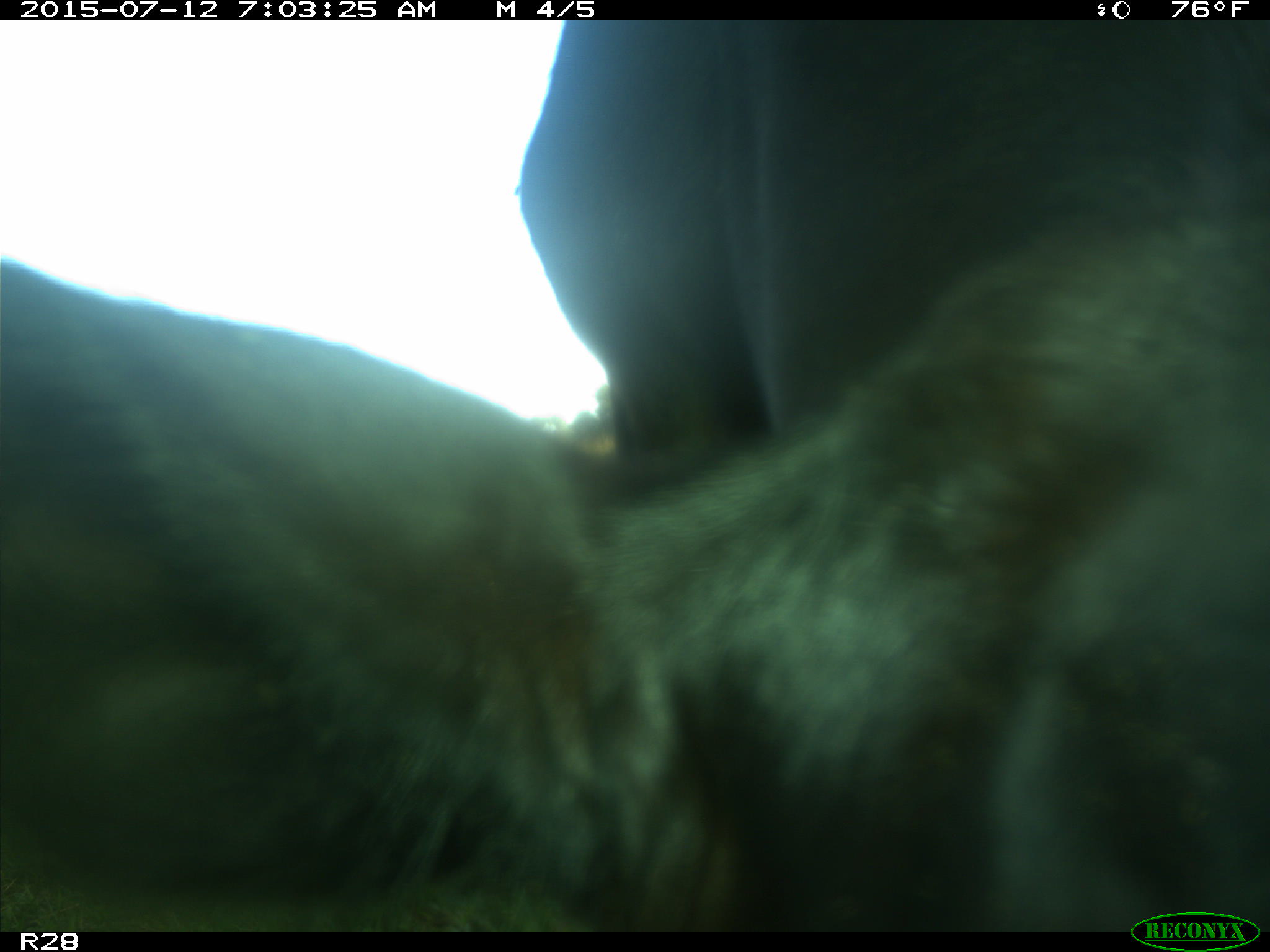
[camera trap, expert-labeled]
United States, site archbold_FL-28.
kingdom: Animalia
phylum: Chordata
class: Mammalia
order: Artiodactyla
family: Bovidae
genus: Bos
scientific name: Bos taurus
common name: domestic cow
Bos taurus (domestic cow).